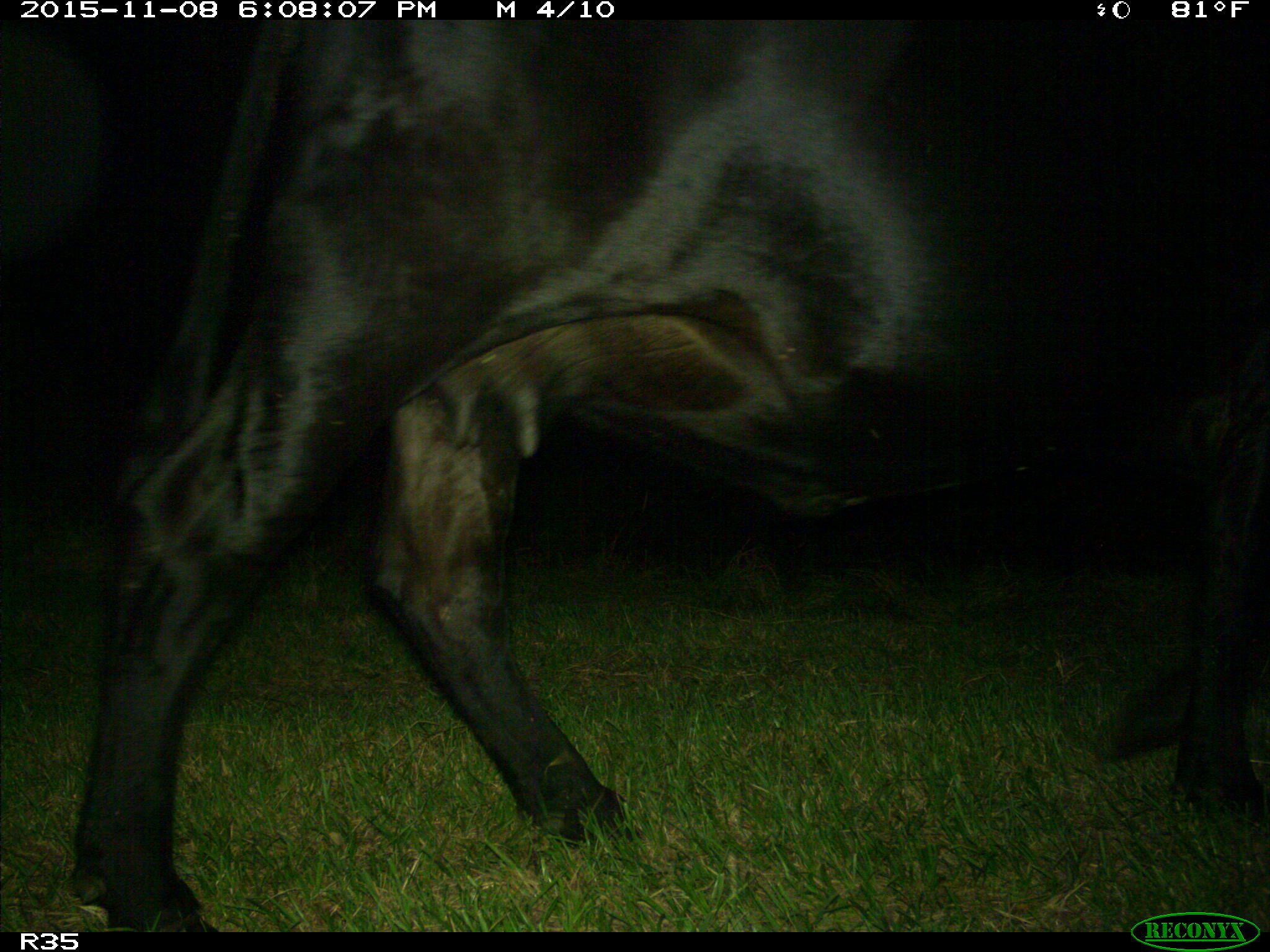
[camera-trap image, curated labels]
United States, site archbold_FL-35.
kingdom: Animalia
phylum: Chordata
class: Mammalia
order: Artiodactyla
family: Bovidae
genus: Bos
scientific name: Bos taurus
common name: domestic cow